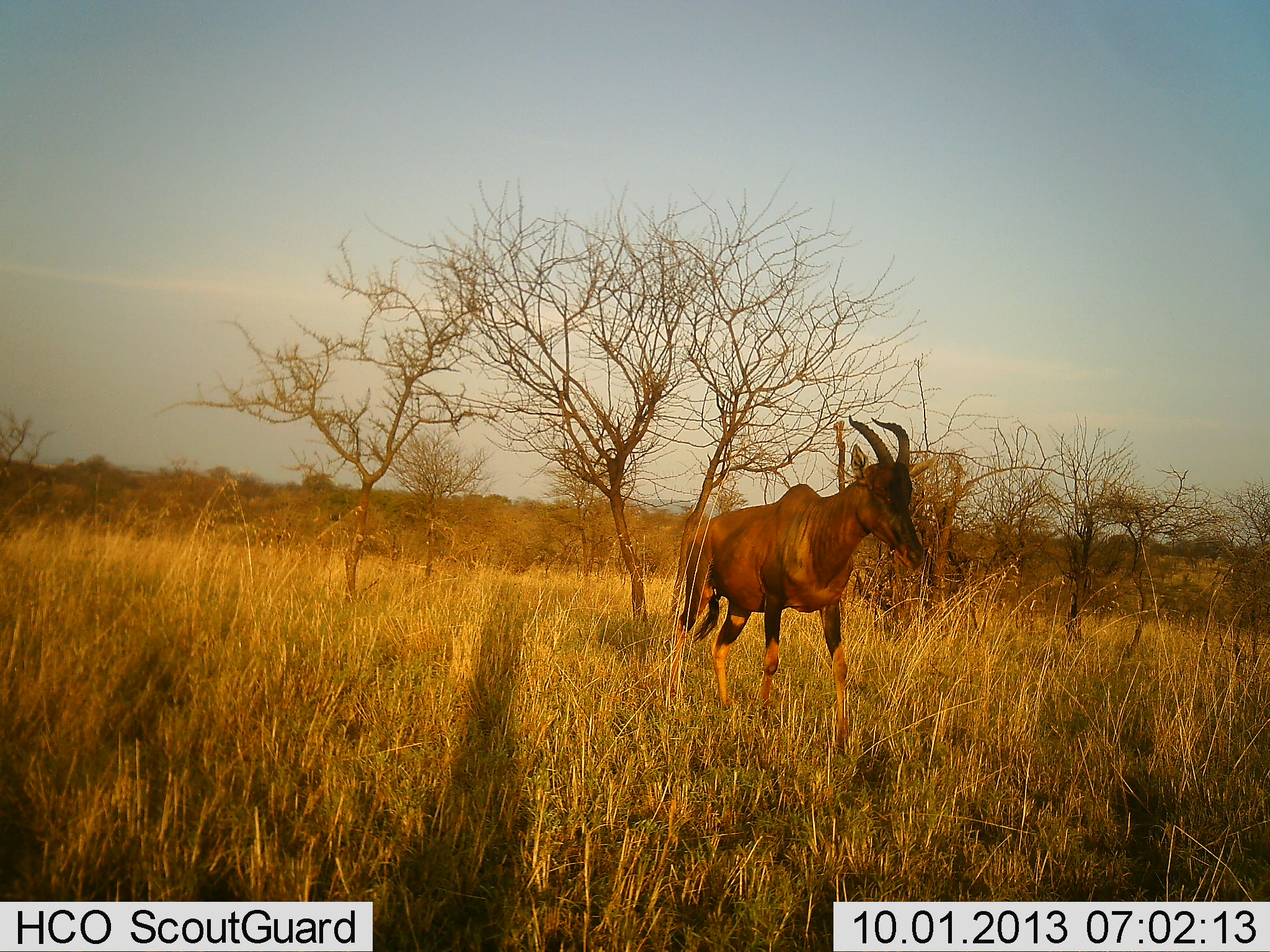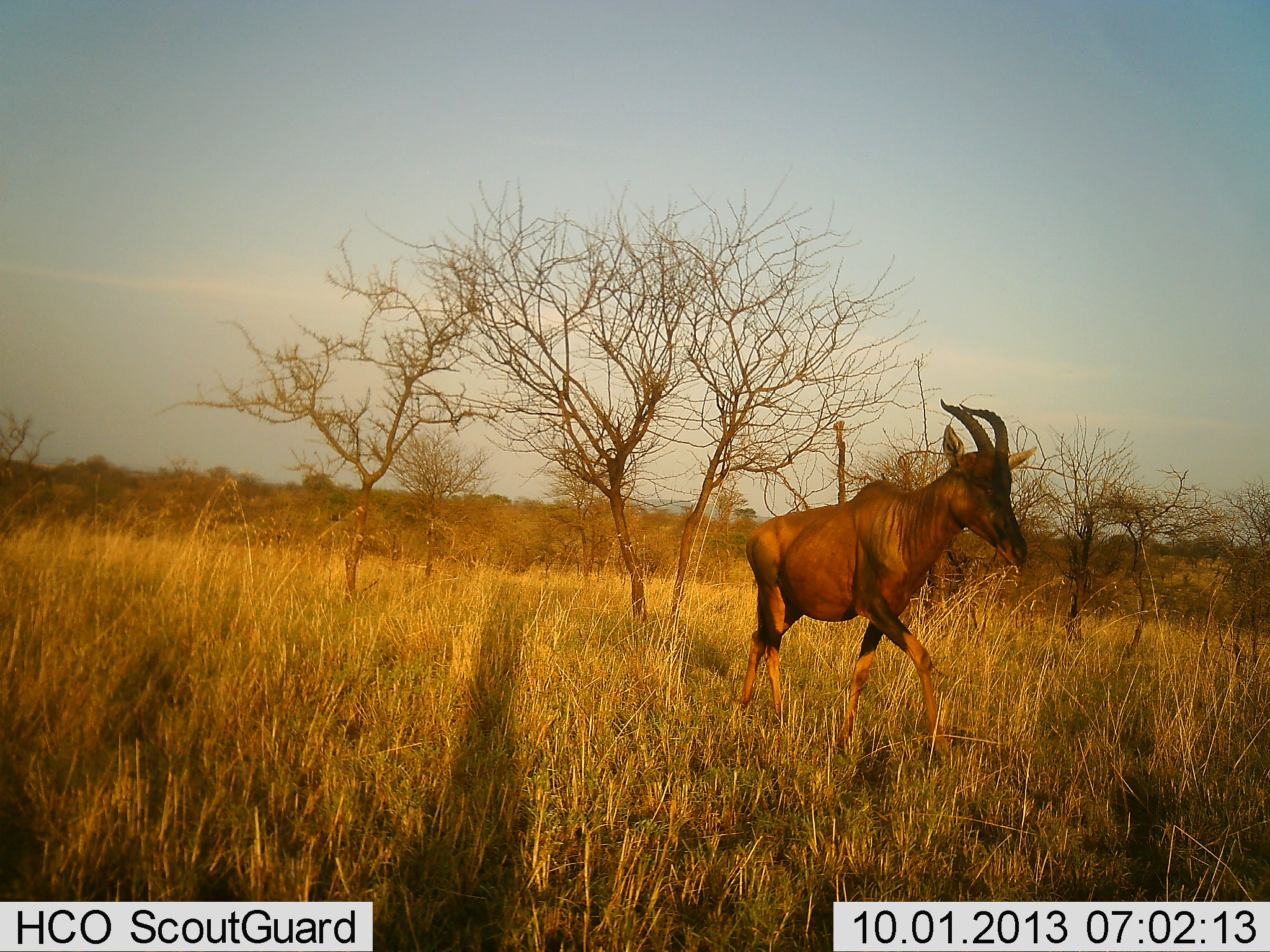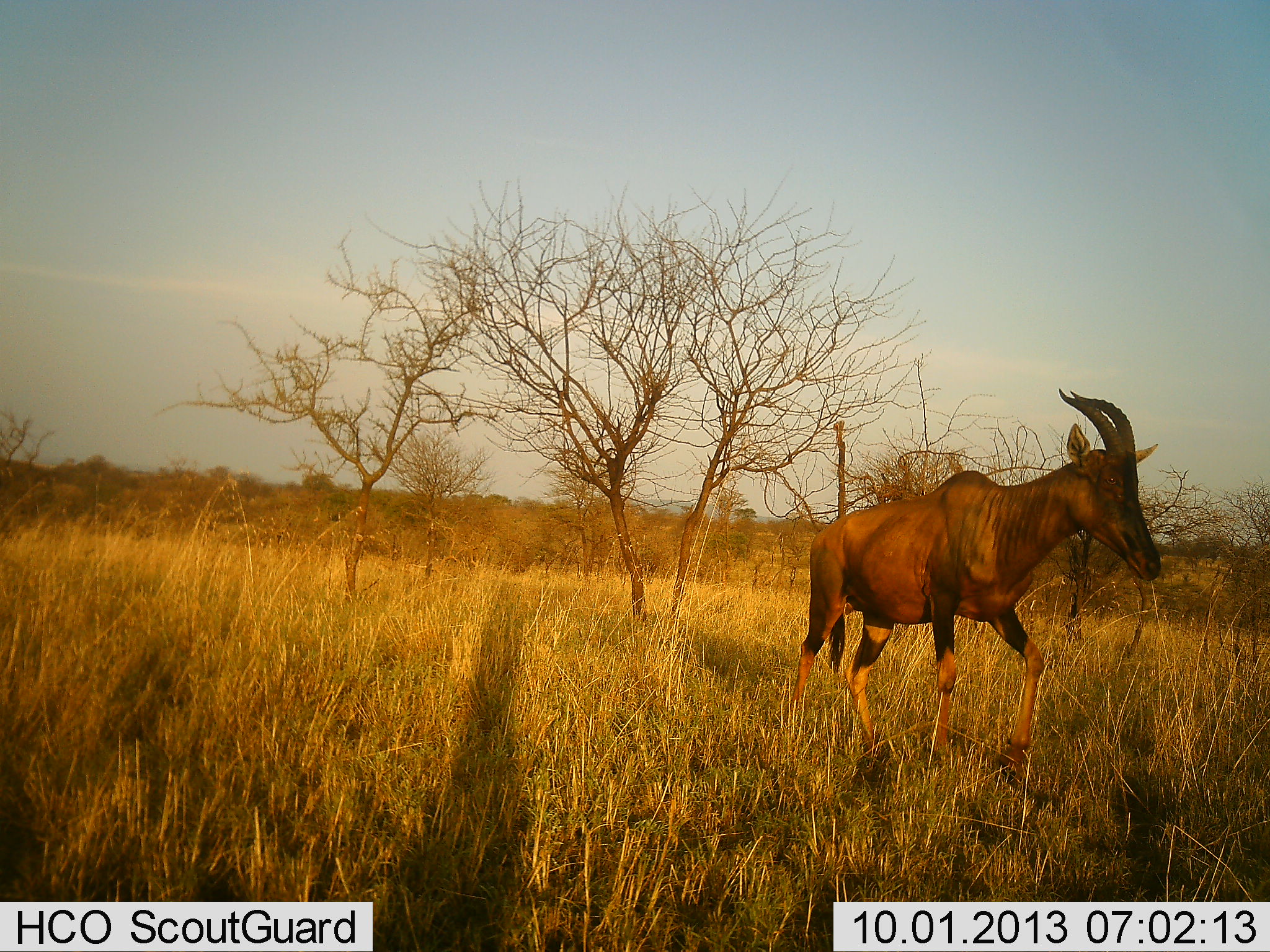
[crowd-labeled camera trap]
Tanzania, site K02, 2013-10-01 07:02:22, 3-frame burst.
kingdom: Animalia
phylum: Chordata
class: Mammalia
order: Artiodactyla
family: Bovidae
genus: Damaliscus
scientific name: Damaliscus lunatus jimela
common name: topi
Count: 1.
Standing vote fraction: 0%.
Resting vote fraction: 0%.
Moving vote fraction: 100%.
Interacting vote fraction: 0%.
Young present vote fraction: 0%.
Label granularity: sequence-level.